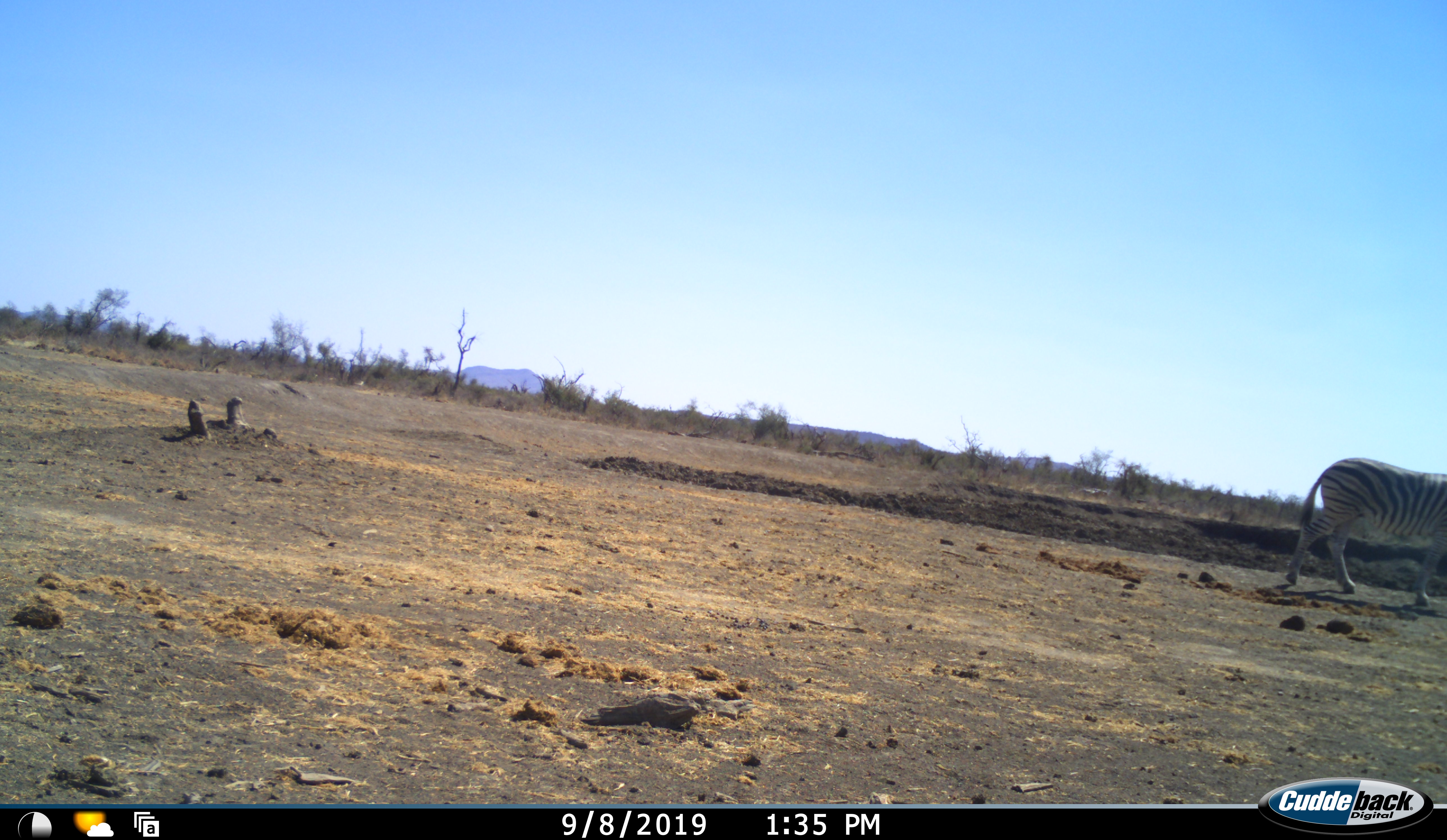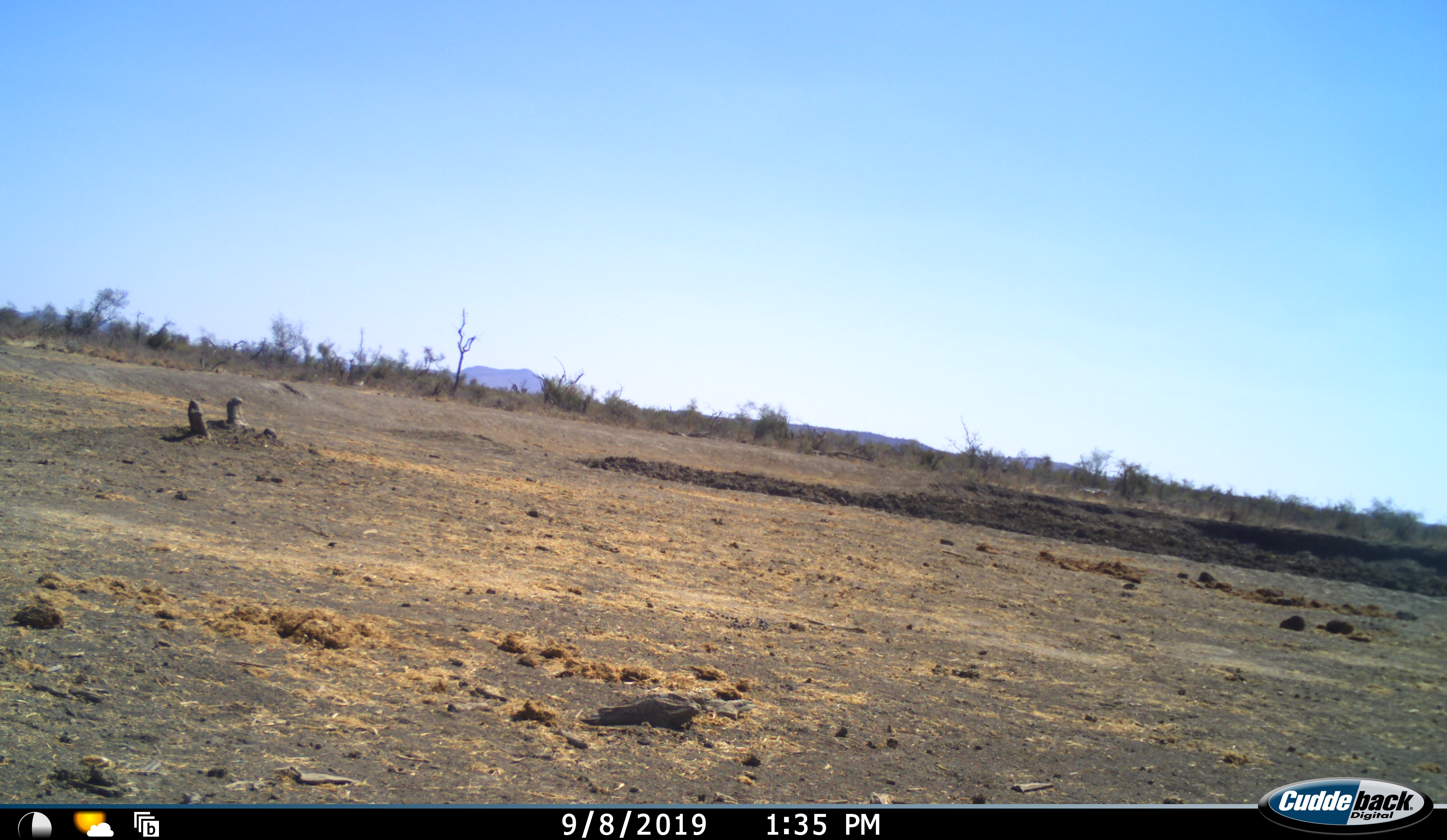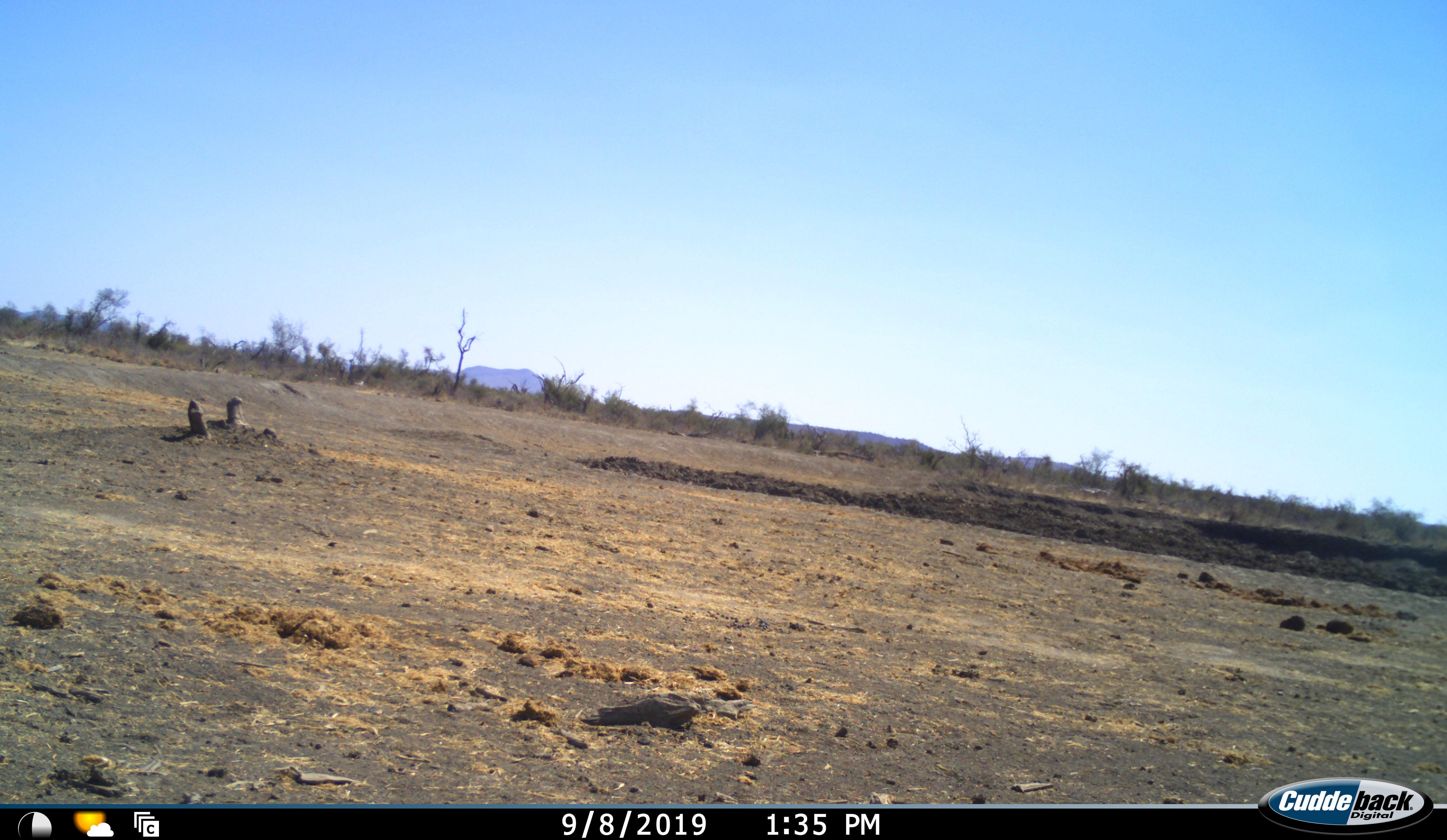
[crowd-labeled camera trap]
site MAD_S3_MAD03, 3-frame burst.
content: unidentified animal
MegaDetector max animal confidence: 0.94